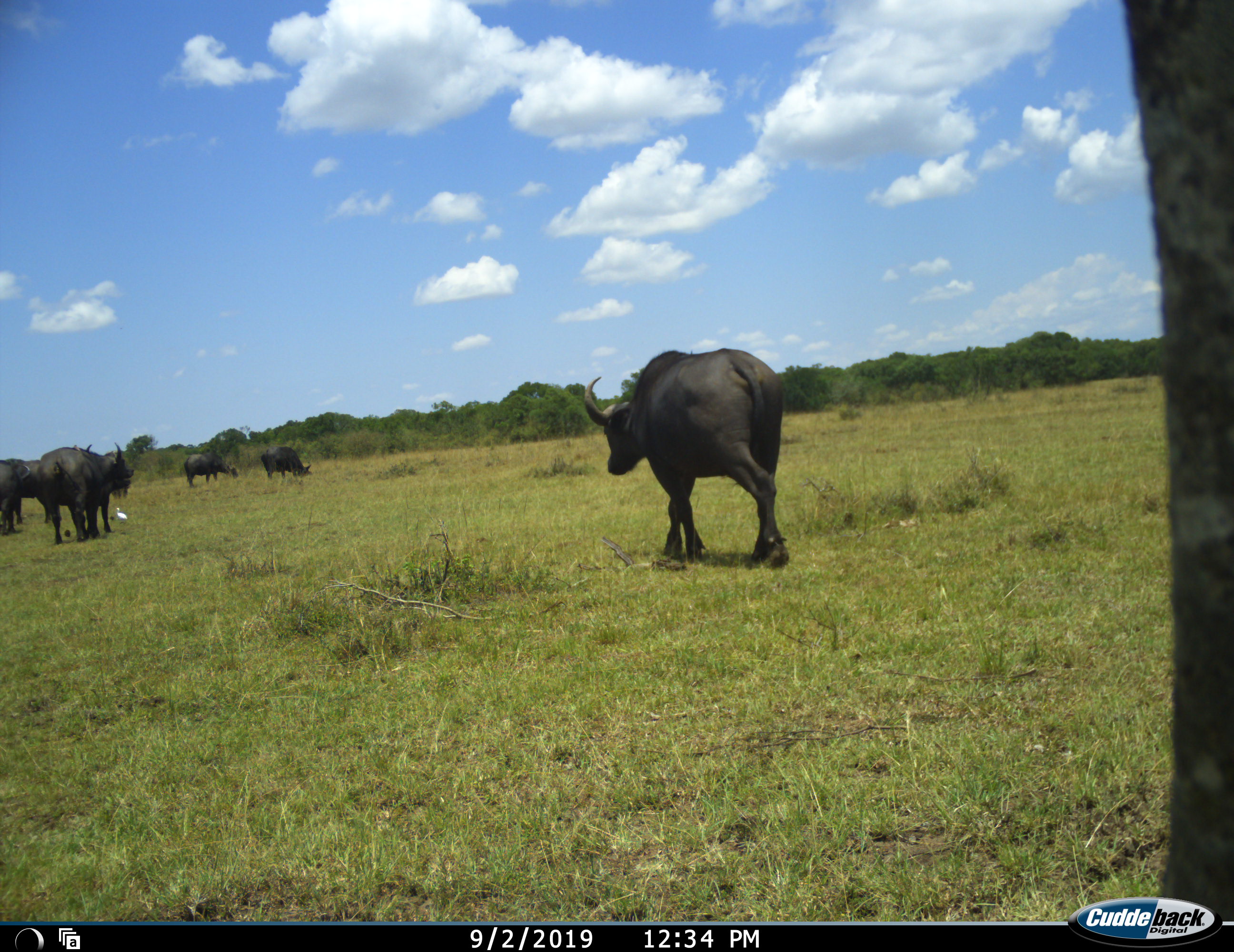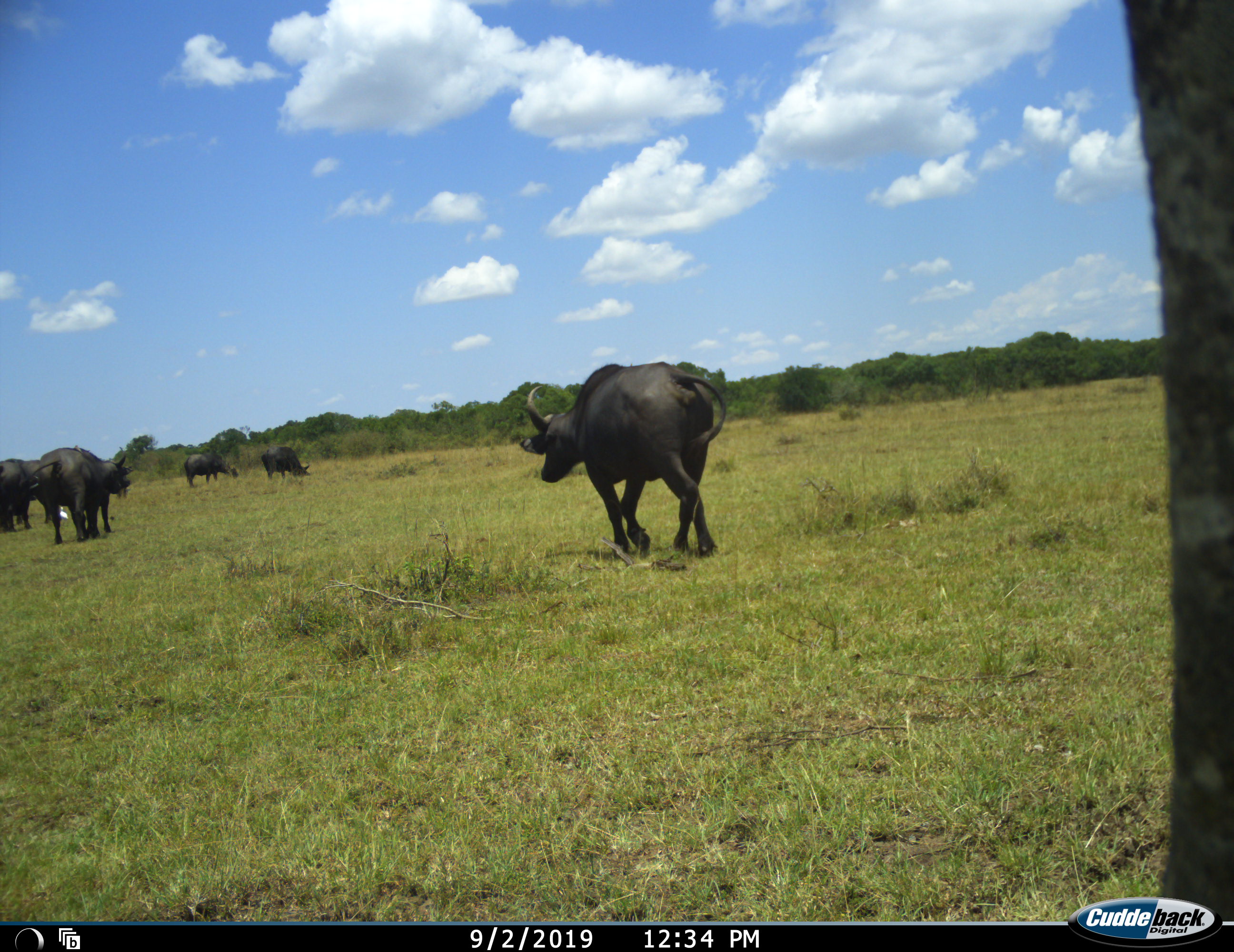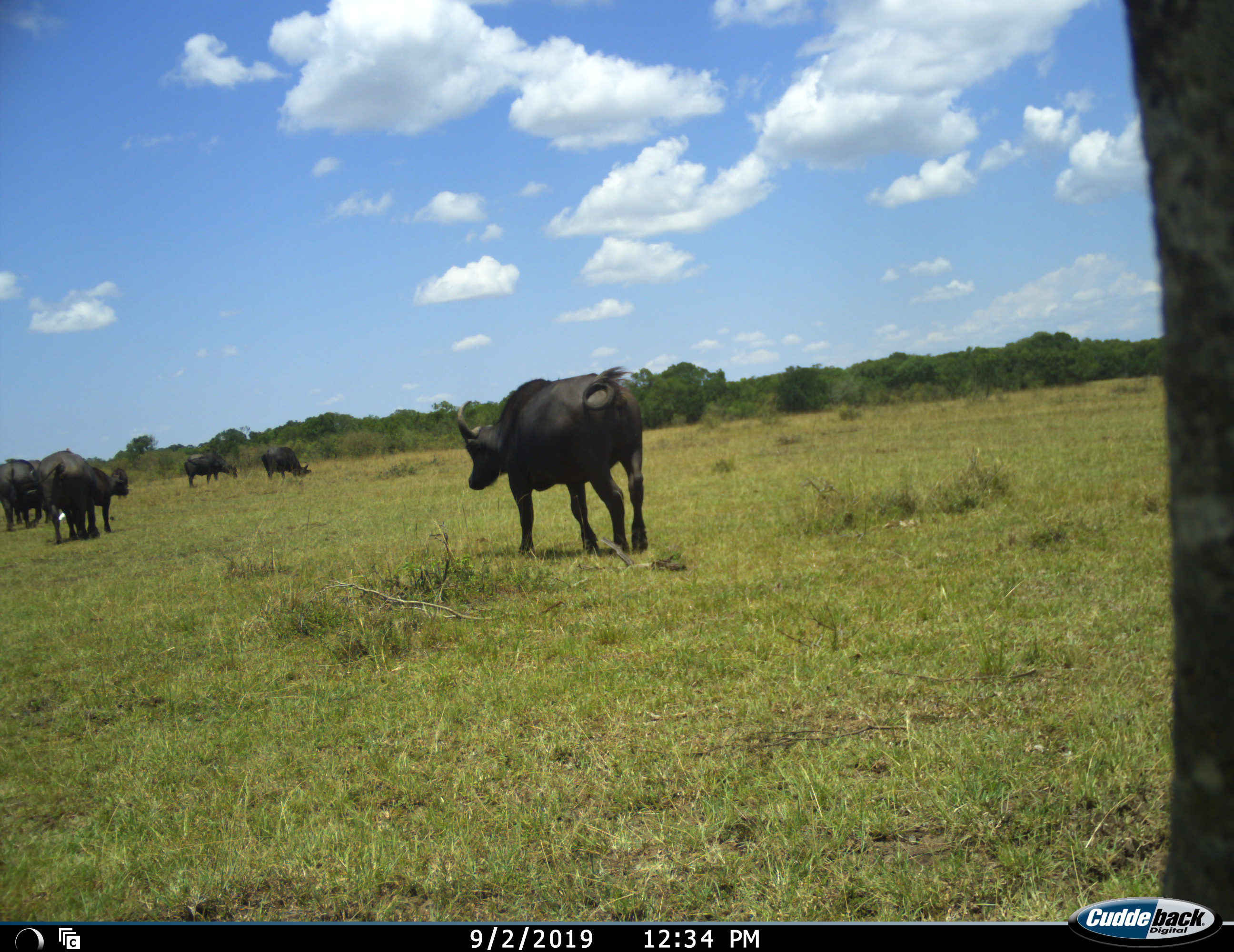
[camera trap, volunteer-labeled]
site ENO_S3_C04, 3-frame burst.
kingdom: Animalia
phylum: Chordata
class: Mammalia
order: Artiodactyla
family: Bovidae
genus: Syncerus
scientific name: Syncerus caffer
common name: african buffalo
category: buffalo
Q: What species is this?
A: Buffalo (african buffalo) (Syncerus caffer).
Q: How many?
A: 6.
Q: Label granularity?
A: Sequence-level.